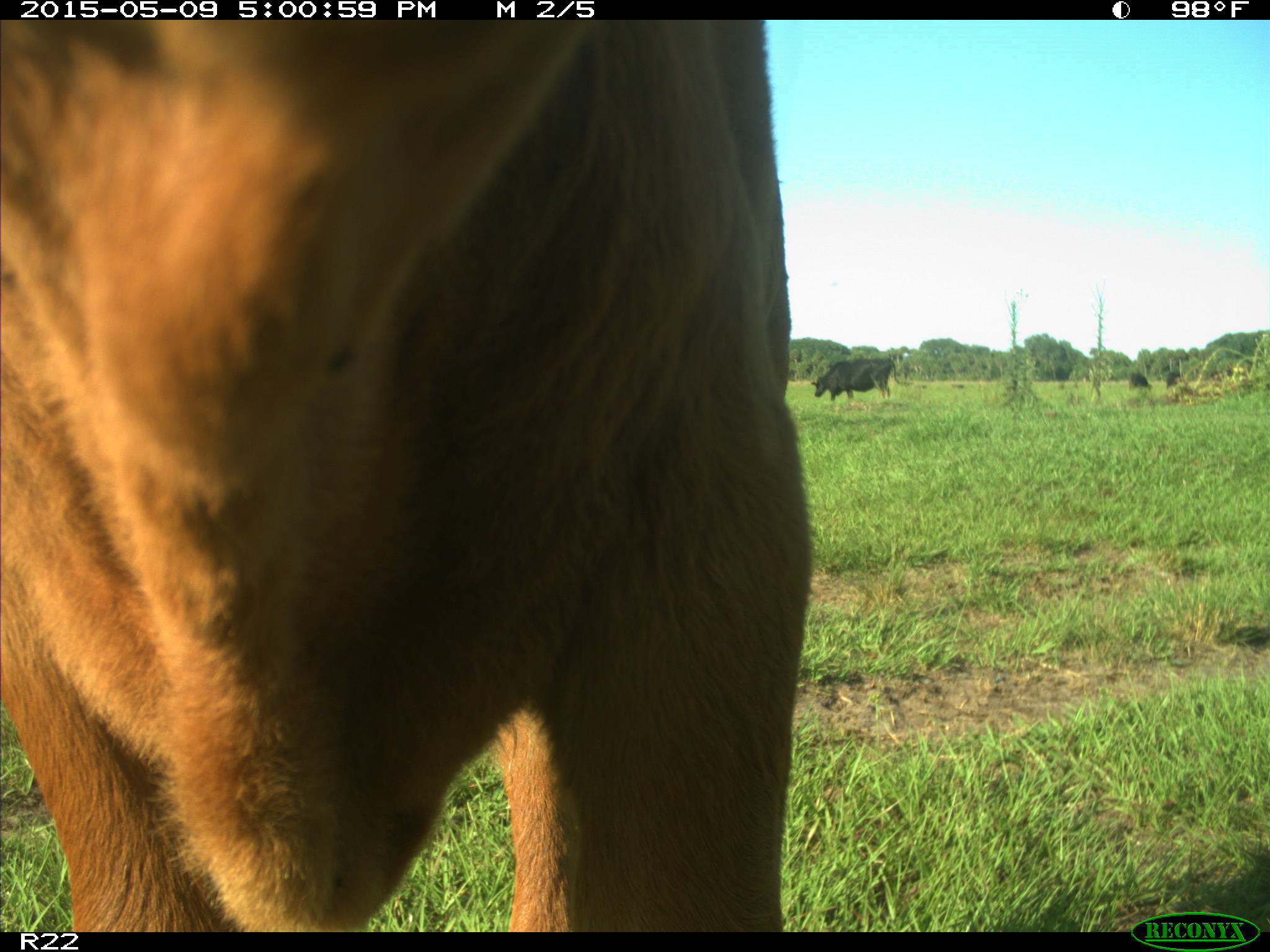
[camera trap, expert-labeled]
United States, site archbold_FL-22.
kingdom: Animalia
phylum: Chordata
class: Mammalia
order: Artiodactyla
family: Bovidae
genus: Bos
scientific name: Bos taurus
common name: domestic cow